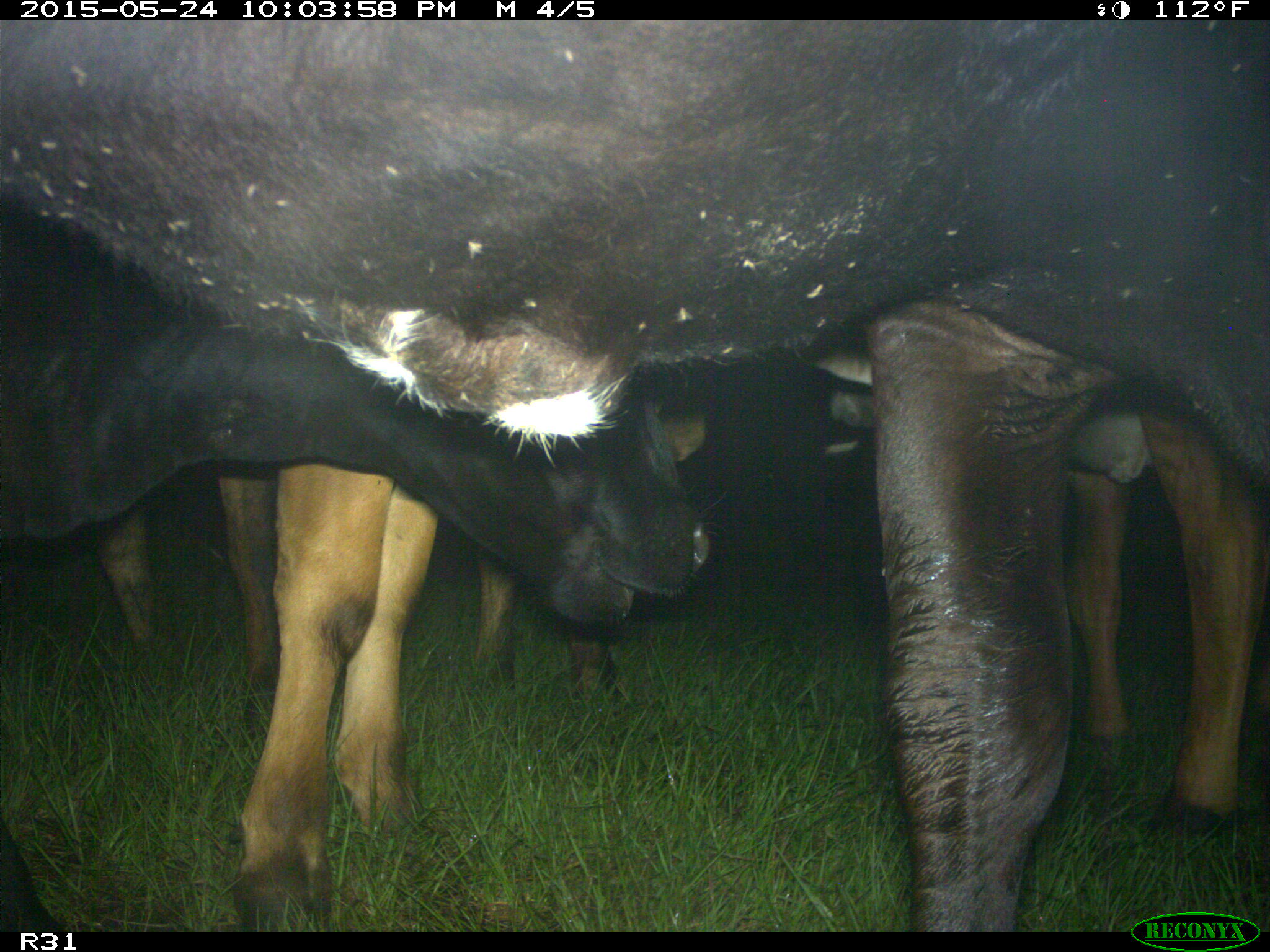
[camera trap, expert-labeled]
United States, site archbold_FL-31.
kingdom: Animalia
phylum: Chordata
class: Mammalia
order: Artiodactyla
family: Bovidae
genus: Bos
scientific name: Bos taurus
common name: domestic cow